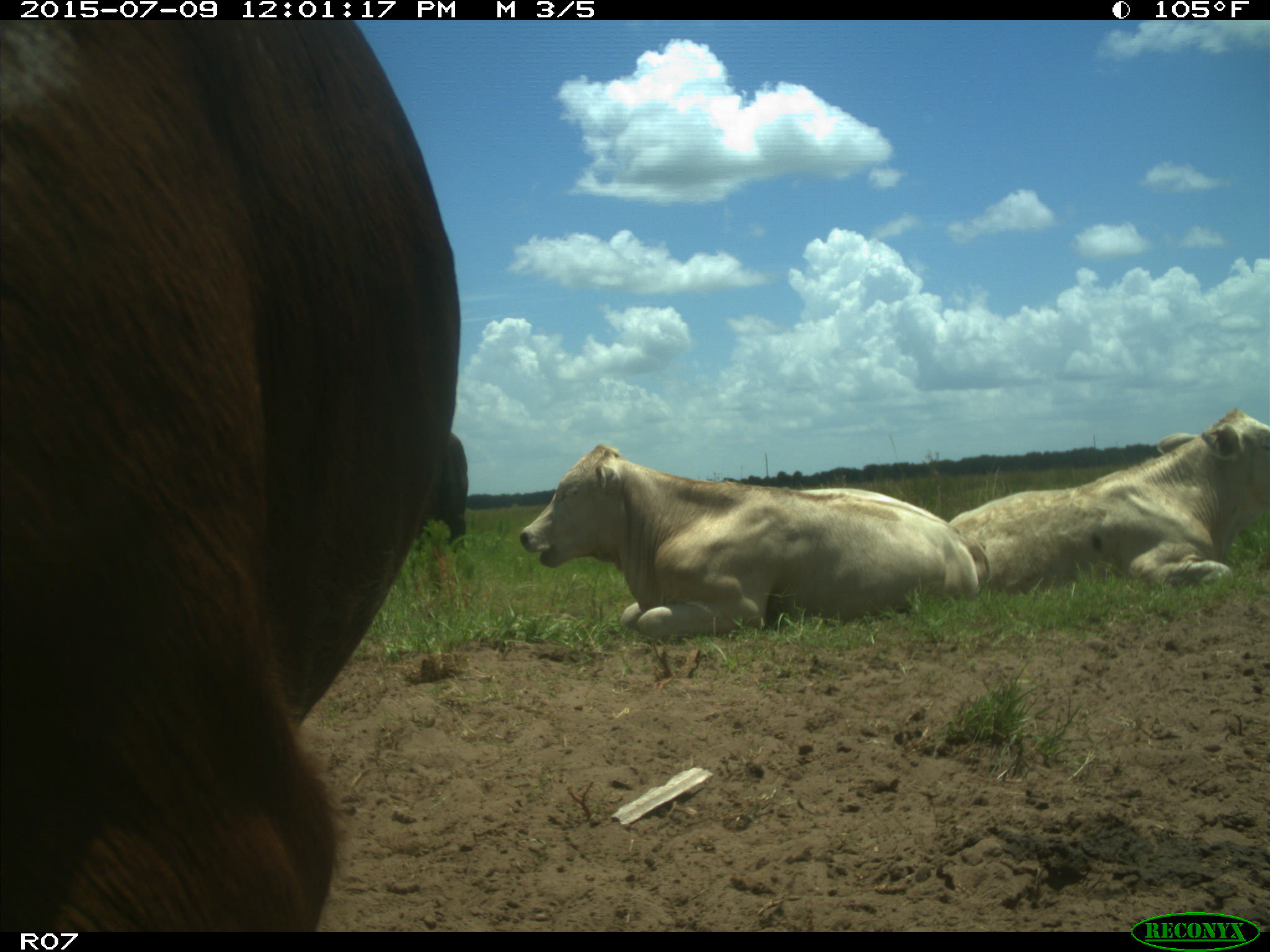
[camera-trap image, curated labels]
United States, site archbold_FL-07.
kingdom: Animalia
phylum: Chordata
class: Mammalia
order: Artiodactyla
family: Bovidae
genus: Bos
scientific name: Bos taurus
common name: domestic cow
Bos taurus (domestic cow).